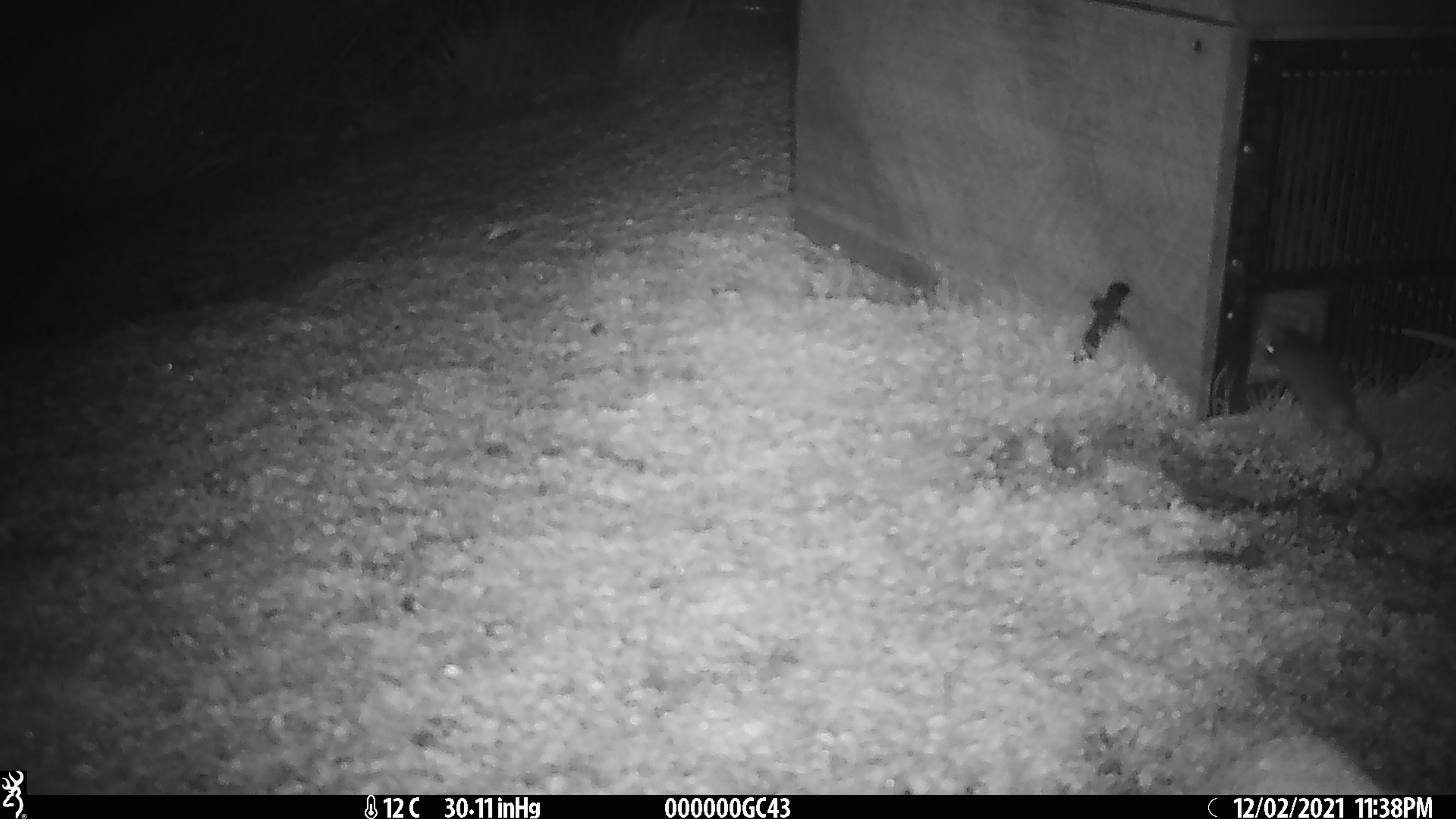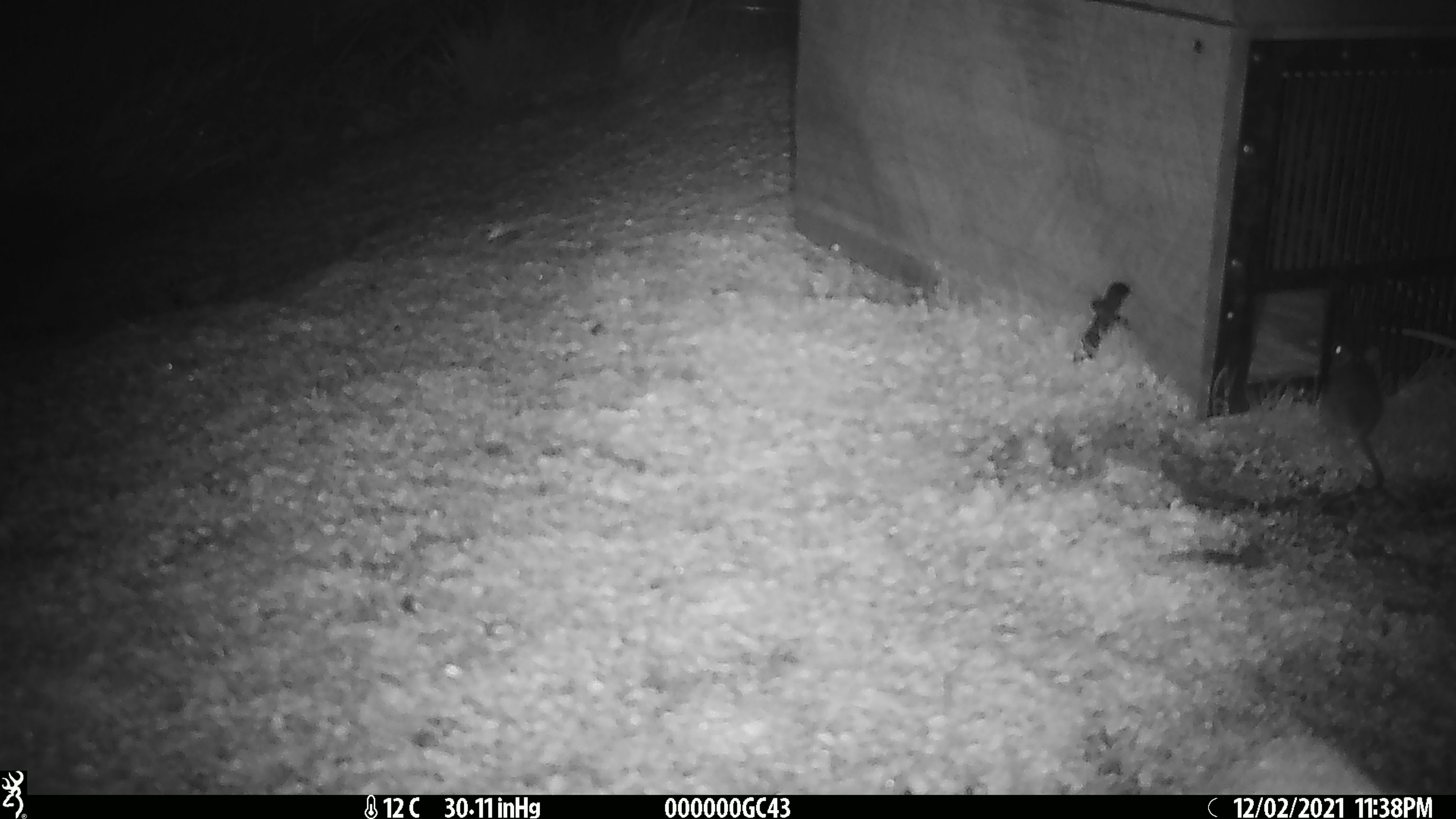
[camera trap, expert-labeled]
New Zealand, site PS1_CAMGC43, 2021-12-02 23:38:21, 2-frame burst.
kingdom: Animalia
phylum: Chordata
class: Mammalia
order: Rodentia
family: Muridae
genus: Mus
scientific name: Mus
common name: mouse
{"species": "mouse (Mus)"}